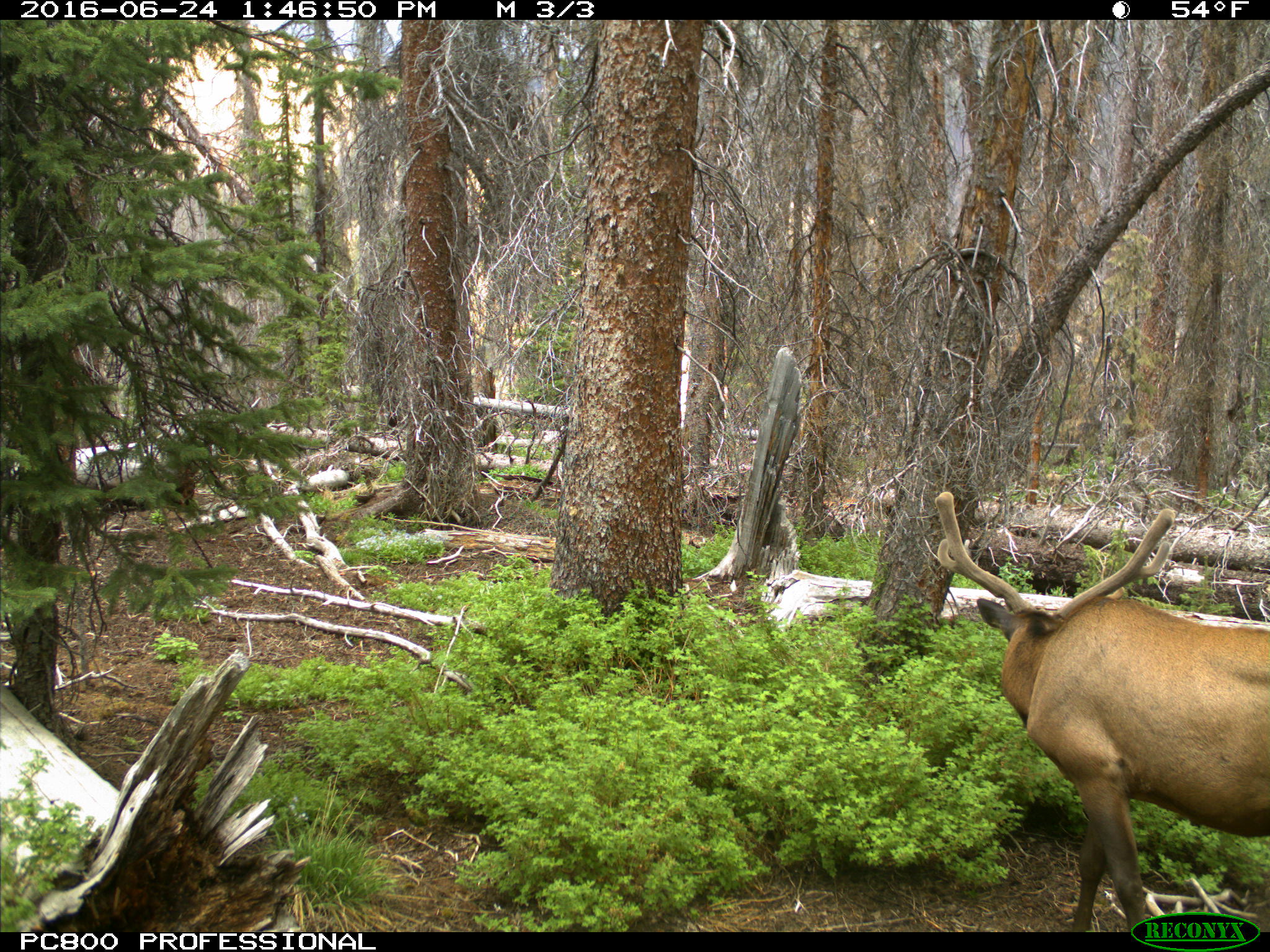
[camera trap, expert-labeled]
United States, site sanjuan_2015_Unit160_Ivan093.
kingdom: Animalia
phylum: Chordata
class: Mammalia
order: Artiodactyla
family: Cervidae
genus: Cervus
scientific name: Cervus elaphus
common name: red deer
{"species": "Cervus elaphus (red deer)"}